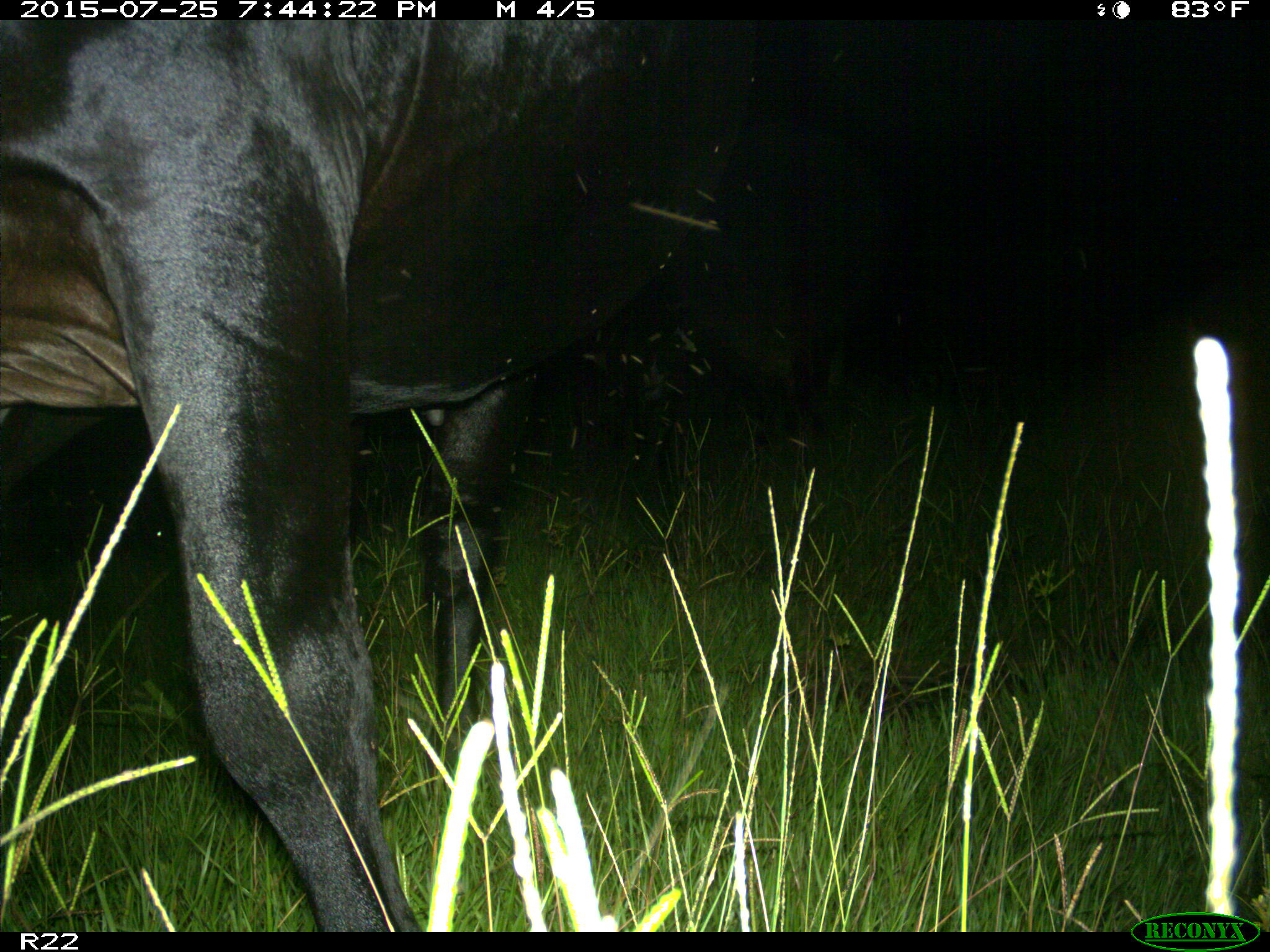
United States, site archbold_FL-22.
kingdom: Animalia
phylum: Chordata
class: Mammalia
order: Artiodactyla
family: Bovidae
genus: Bos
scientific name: Bos taurus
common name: domestic cow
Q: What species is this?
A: Bos taurus (domestic cow).